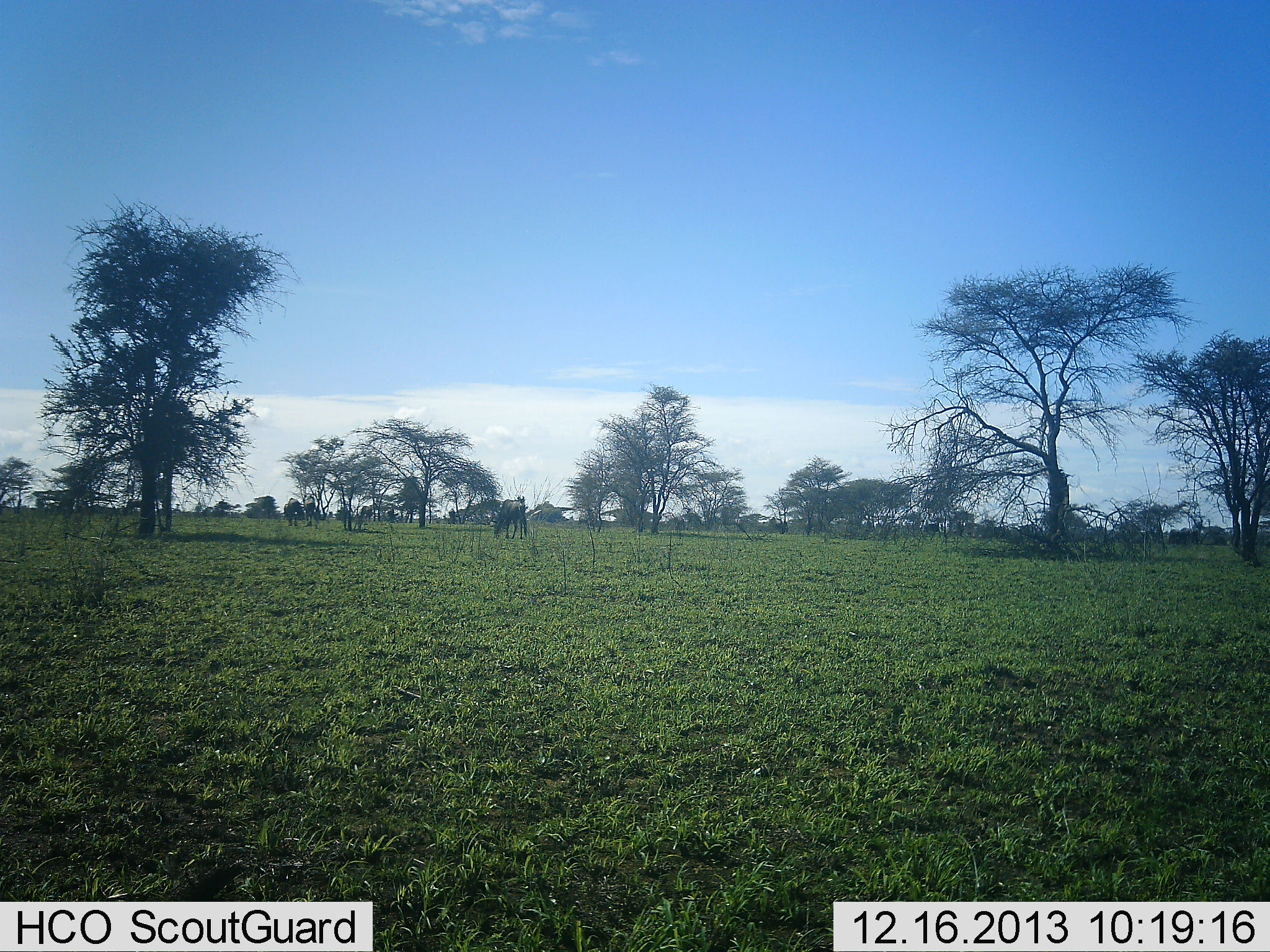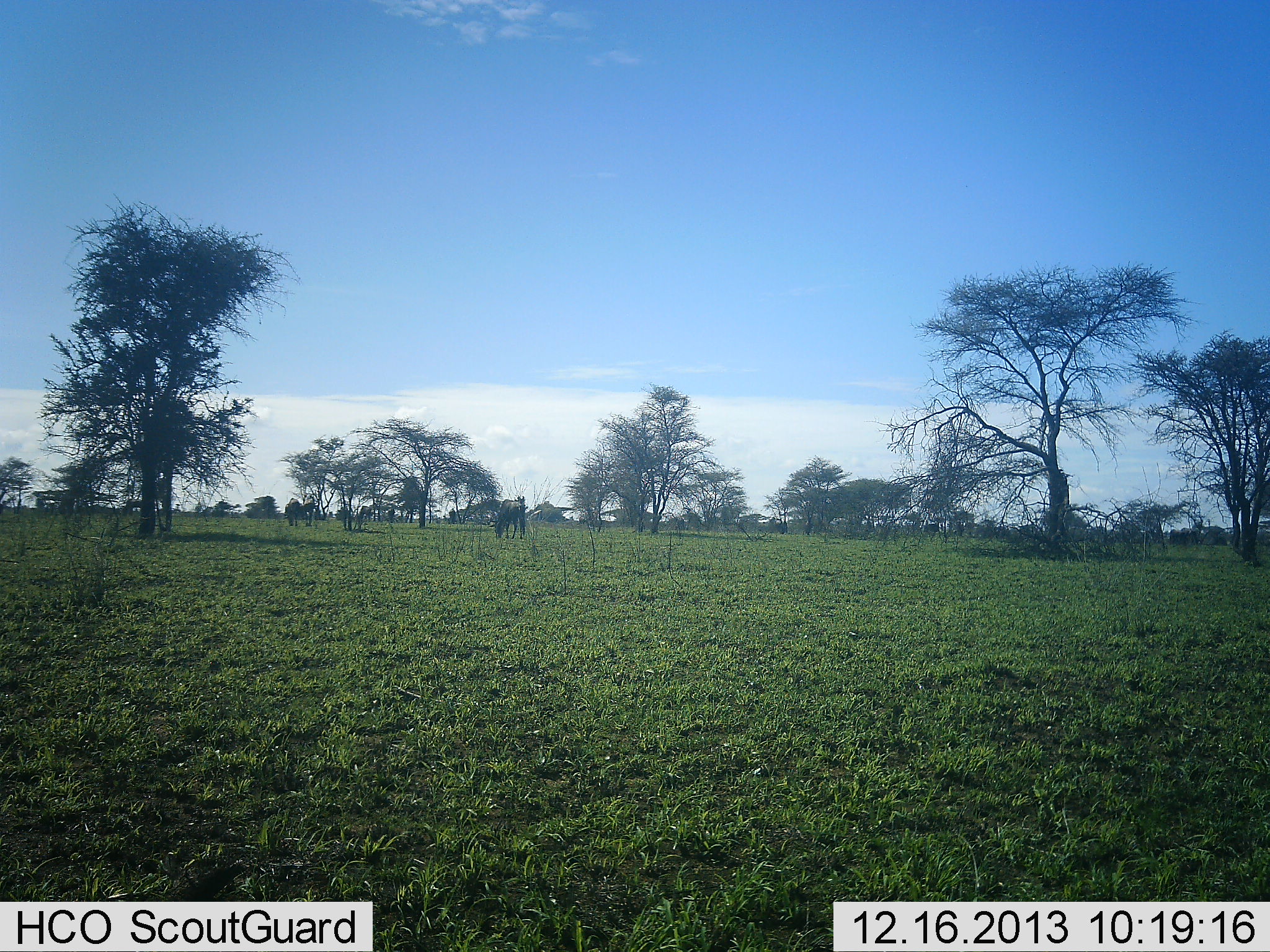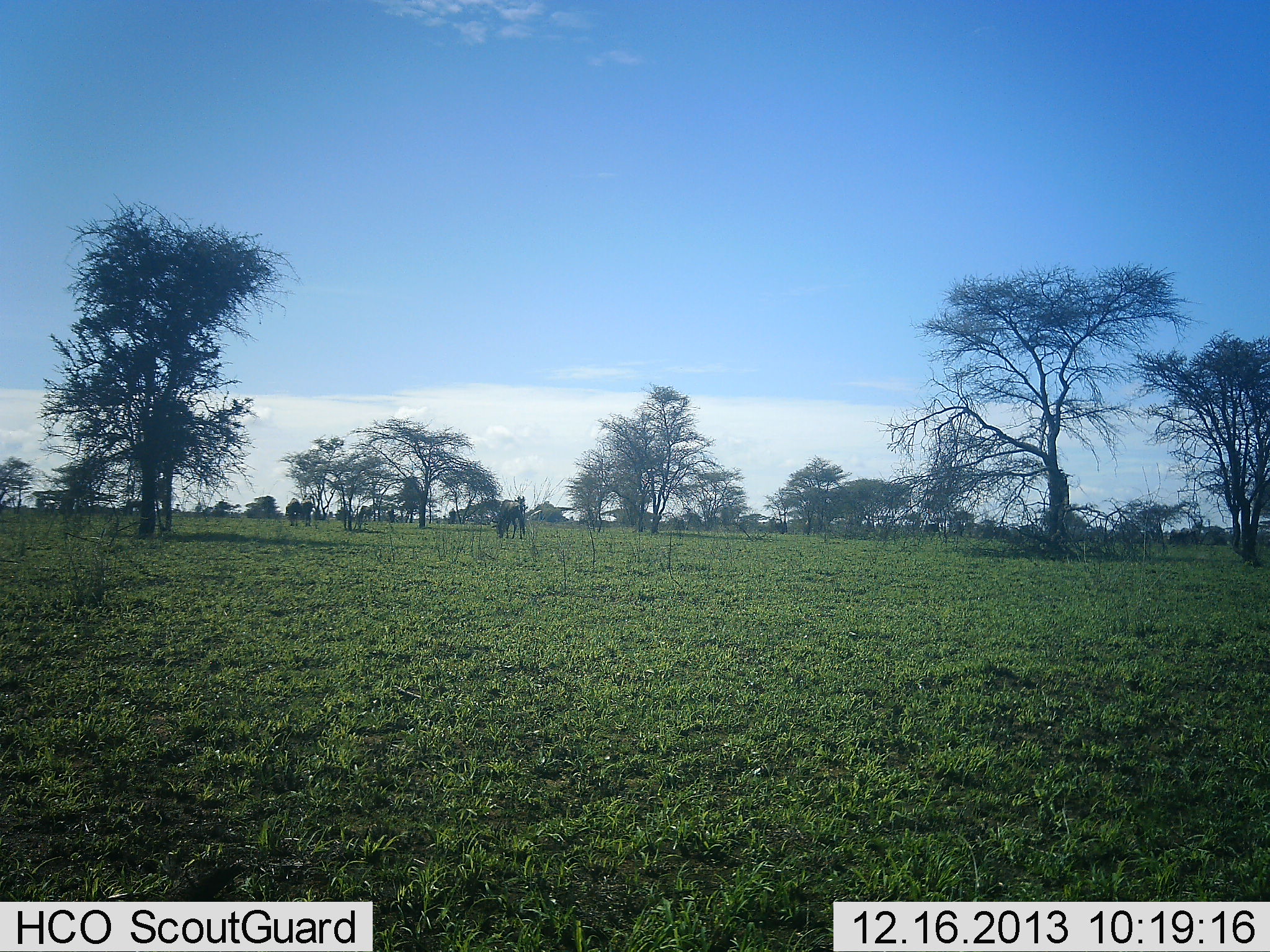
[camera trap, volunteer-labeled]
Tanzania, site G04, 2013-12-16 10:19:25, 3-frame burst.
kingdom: Animalia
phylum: Chordata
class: Mammalia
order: Artiodactyla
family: Bovidae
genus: Connochaetes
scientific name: Connochaetes taurinus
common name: blue wildebeest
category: wildebeest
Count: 3.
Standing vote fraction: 10%.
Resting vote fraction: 10%.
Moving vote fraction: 0%.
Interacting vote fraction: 0%.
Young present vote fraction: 0%.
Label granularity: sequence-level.